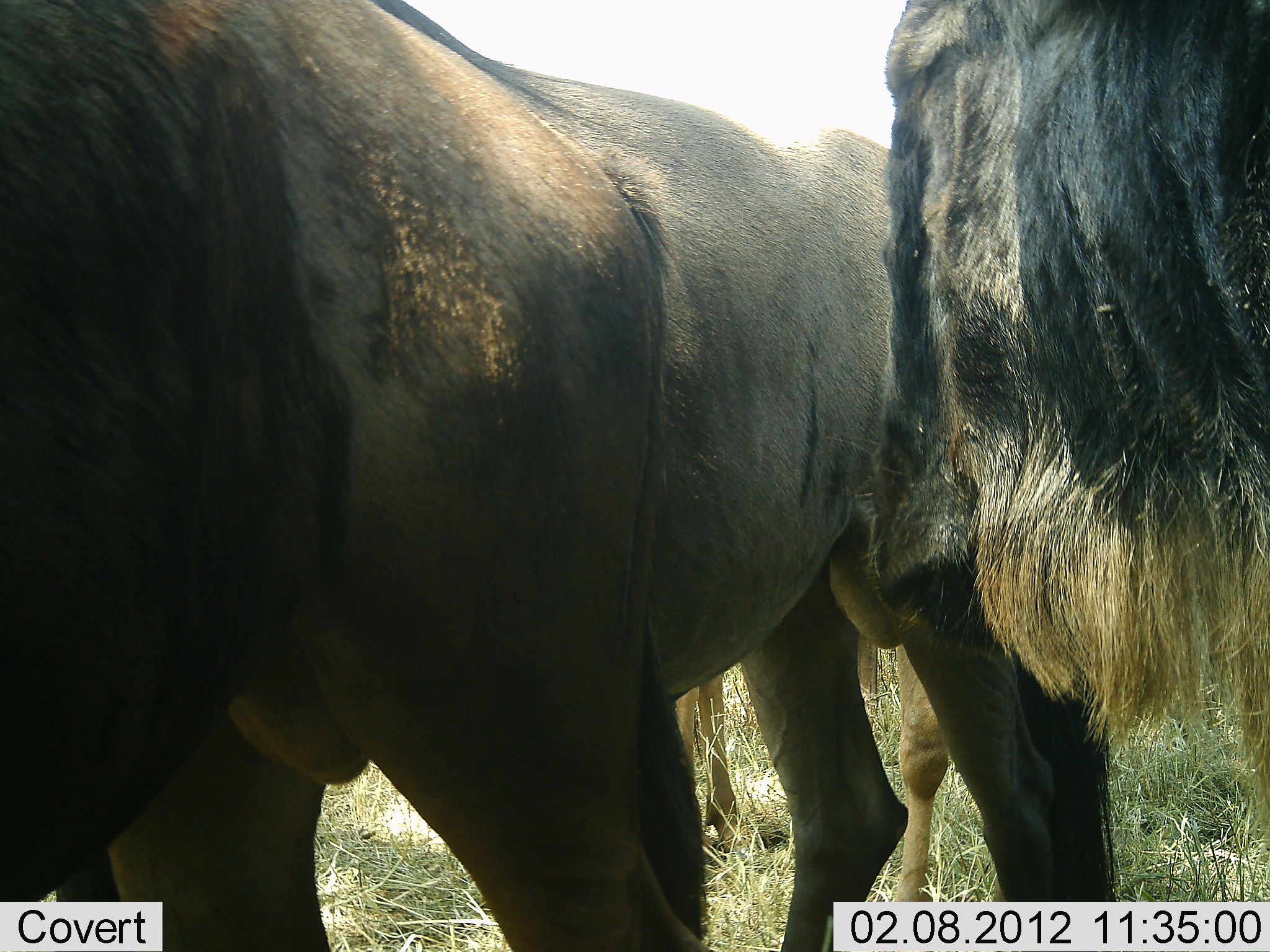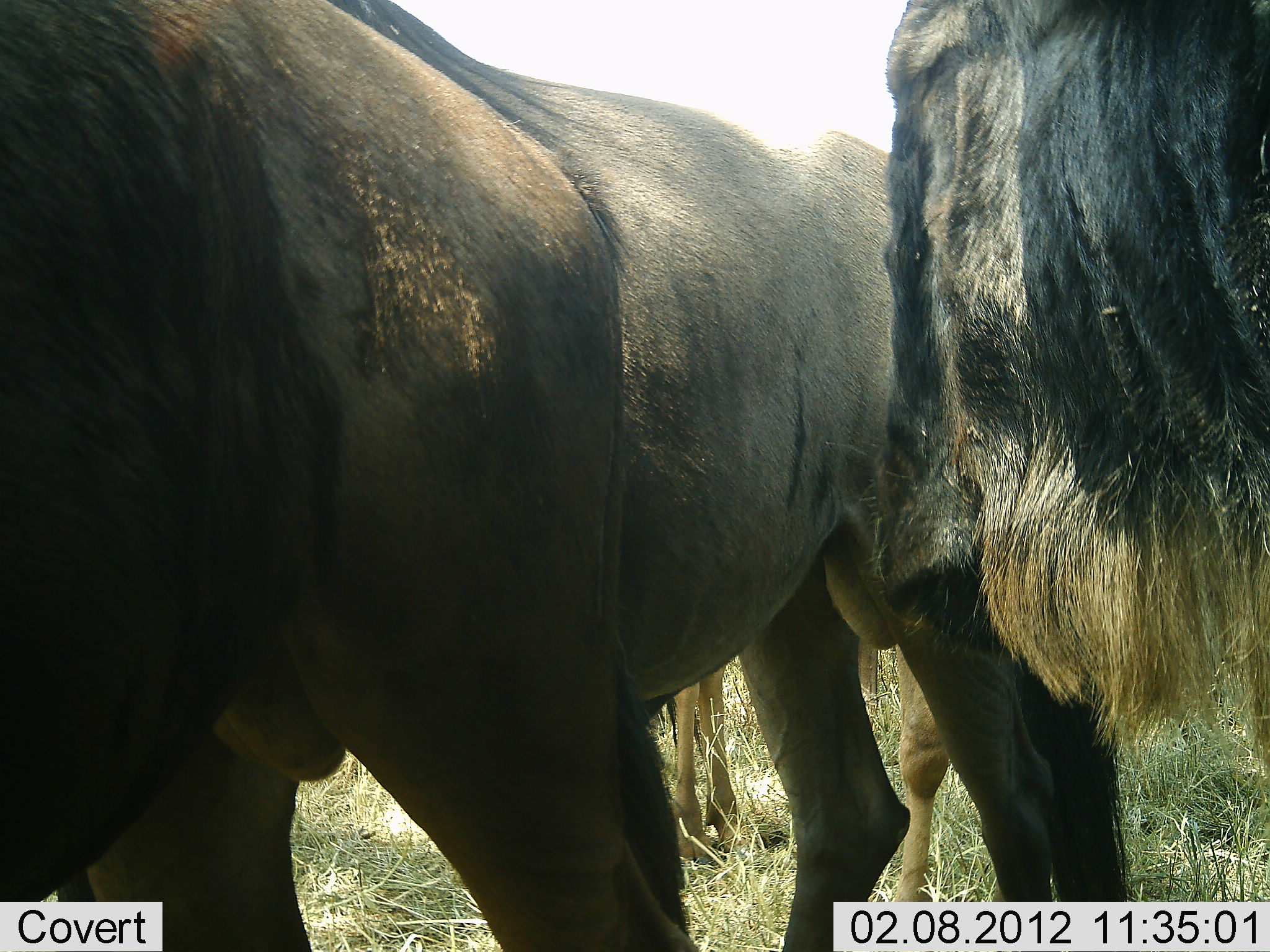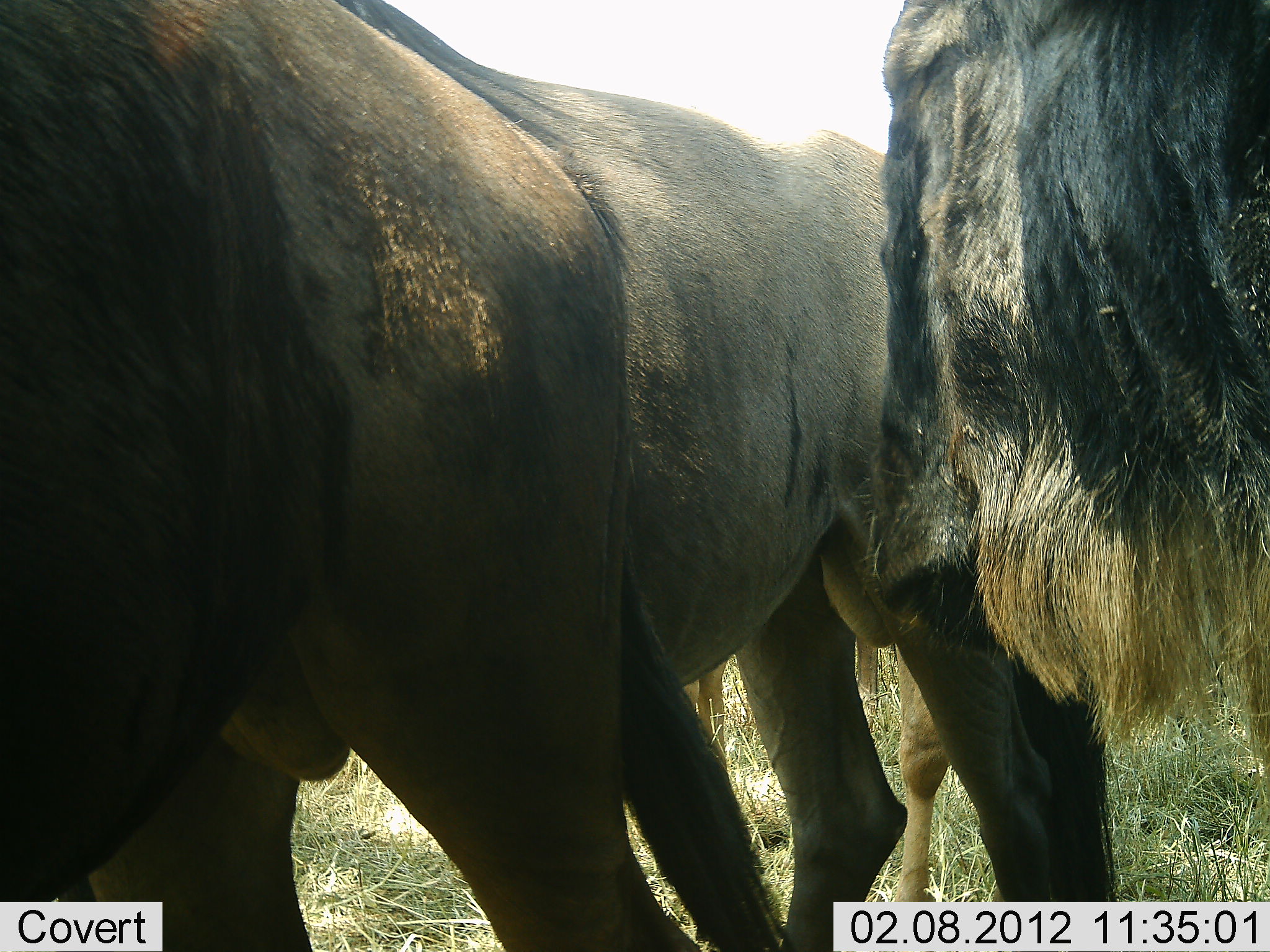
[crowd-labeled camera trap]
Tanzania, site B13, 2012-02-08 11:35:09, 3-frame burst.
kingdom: Animalia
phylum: Chordata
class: Mammalia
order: Artiodactyla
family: Bovidae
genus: Connochaetes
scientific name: Connochaetes taurinus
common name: blue wildebeest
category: wildebeest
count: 3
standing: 91%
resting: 14%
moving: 5%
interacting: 5%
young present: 27%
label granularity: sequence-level